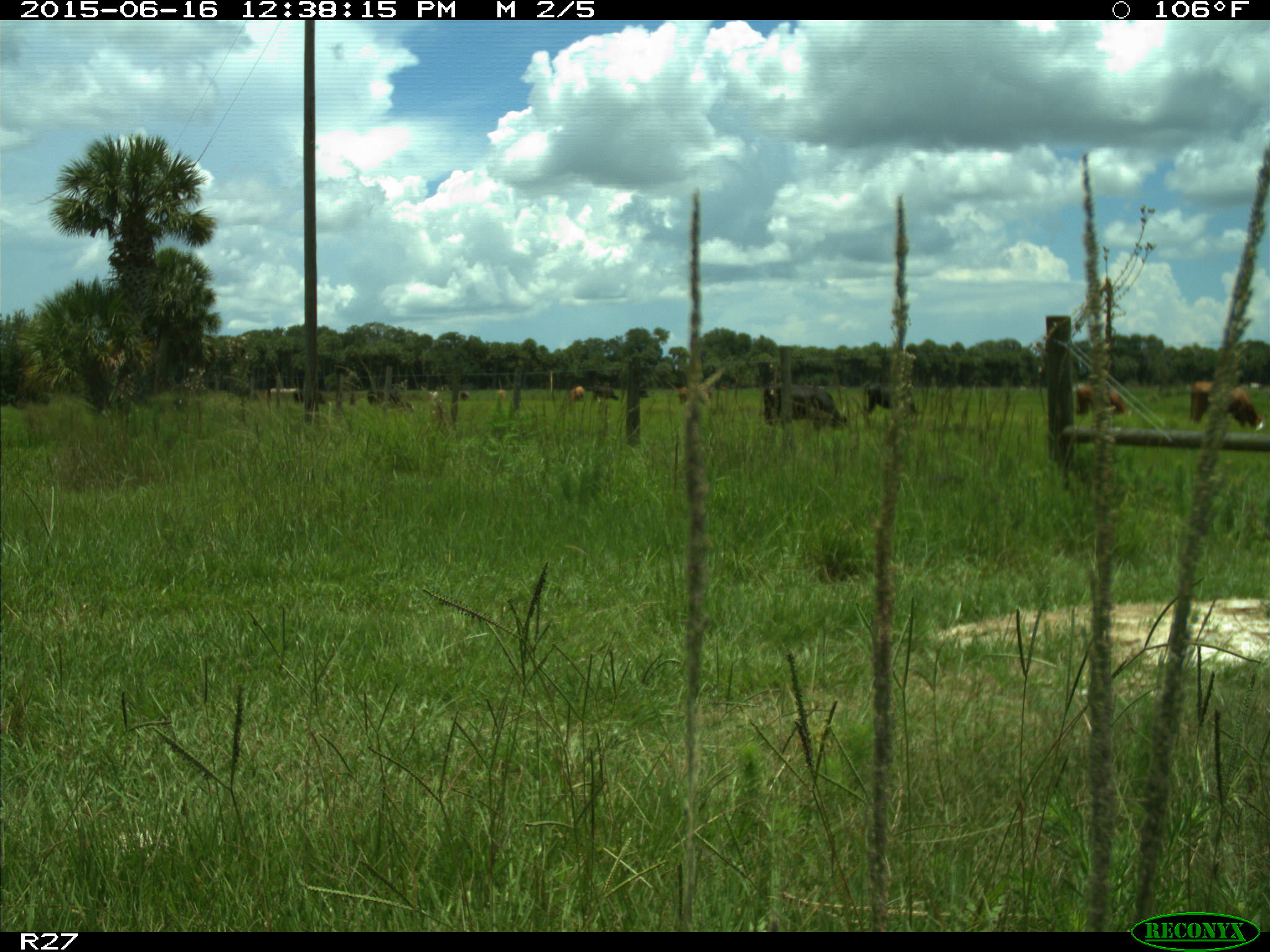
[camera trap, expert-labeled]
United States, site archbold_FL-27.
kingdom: Animalia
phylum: Chordata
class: Mammalia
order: Artiodactyla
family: Bovidae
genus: Bos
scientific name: Bos taurus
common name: domestic cow